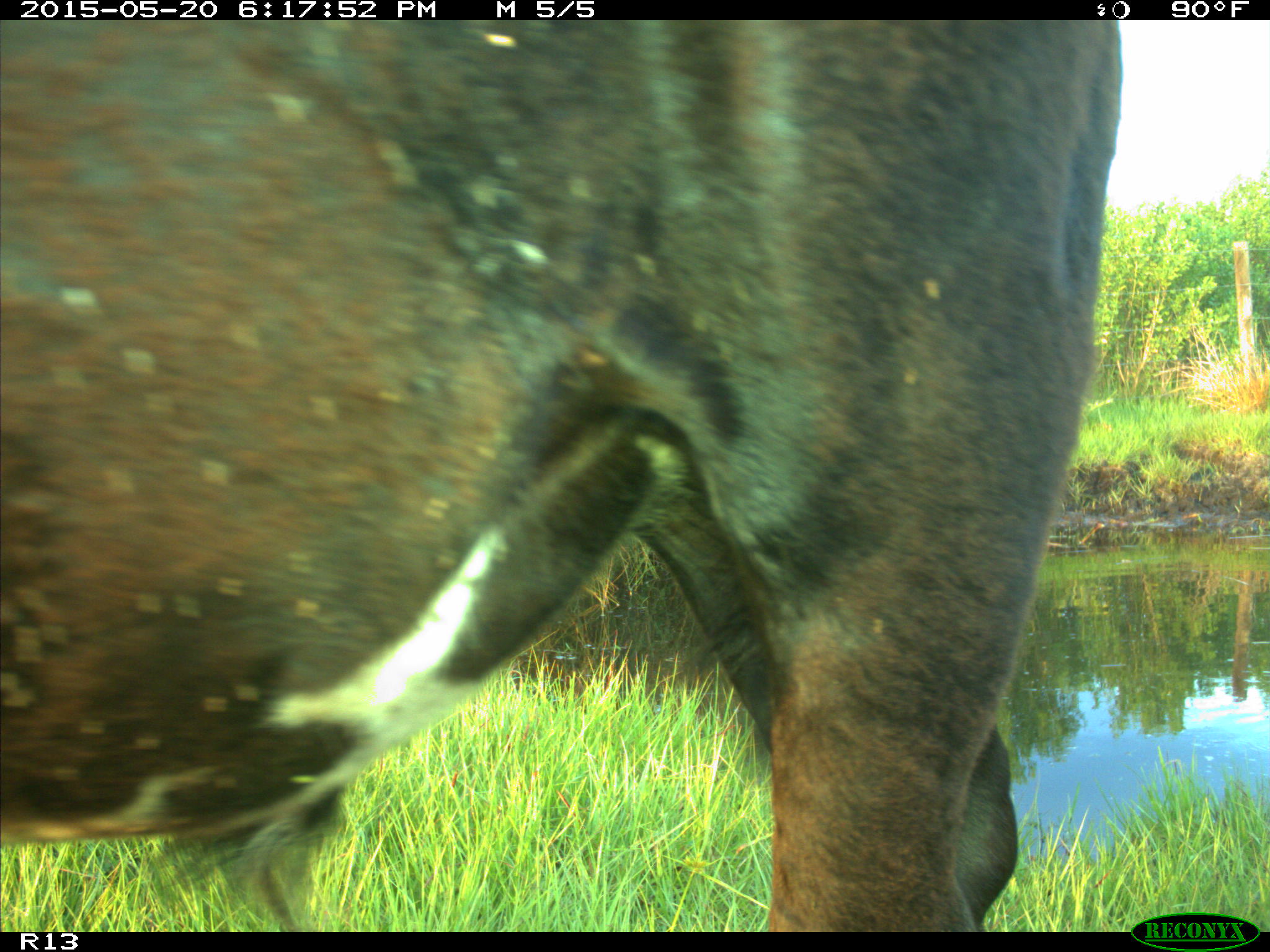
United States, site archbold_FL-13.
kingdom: Animalia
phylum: Chordata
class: Mammalia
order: Artiodactyla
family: Bovidae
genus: Bos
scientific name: Bos taurus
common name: domestic cow